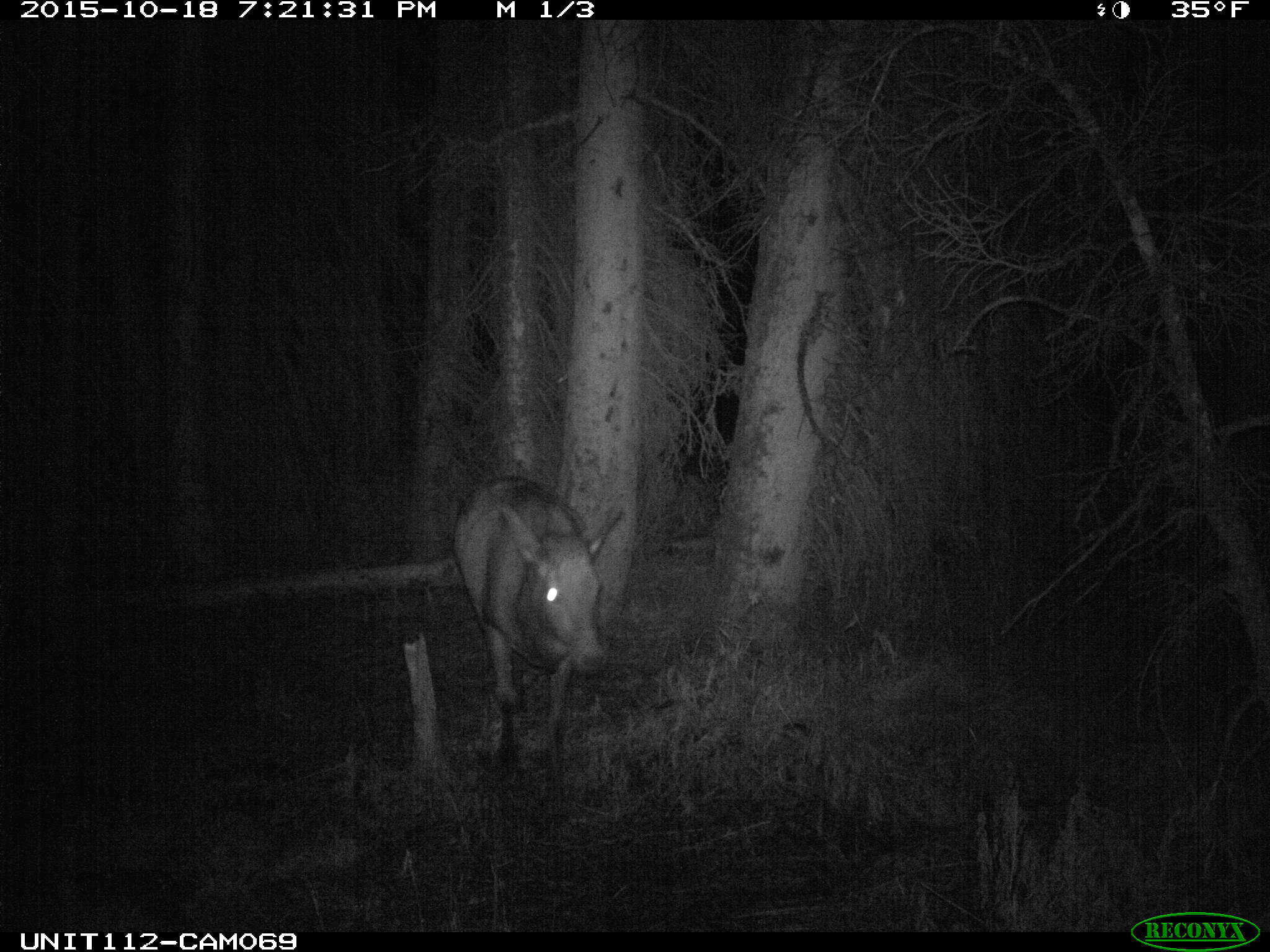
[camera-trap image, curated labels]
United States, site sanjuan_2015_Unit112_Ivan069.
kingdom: Animalia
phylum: Chordata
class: Mammalia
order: Artiodactyla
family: Cervidae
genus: Cervus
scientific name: Cervus elaphus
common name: red deer